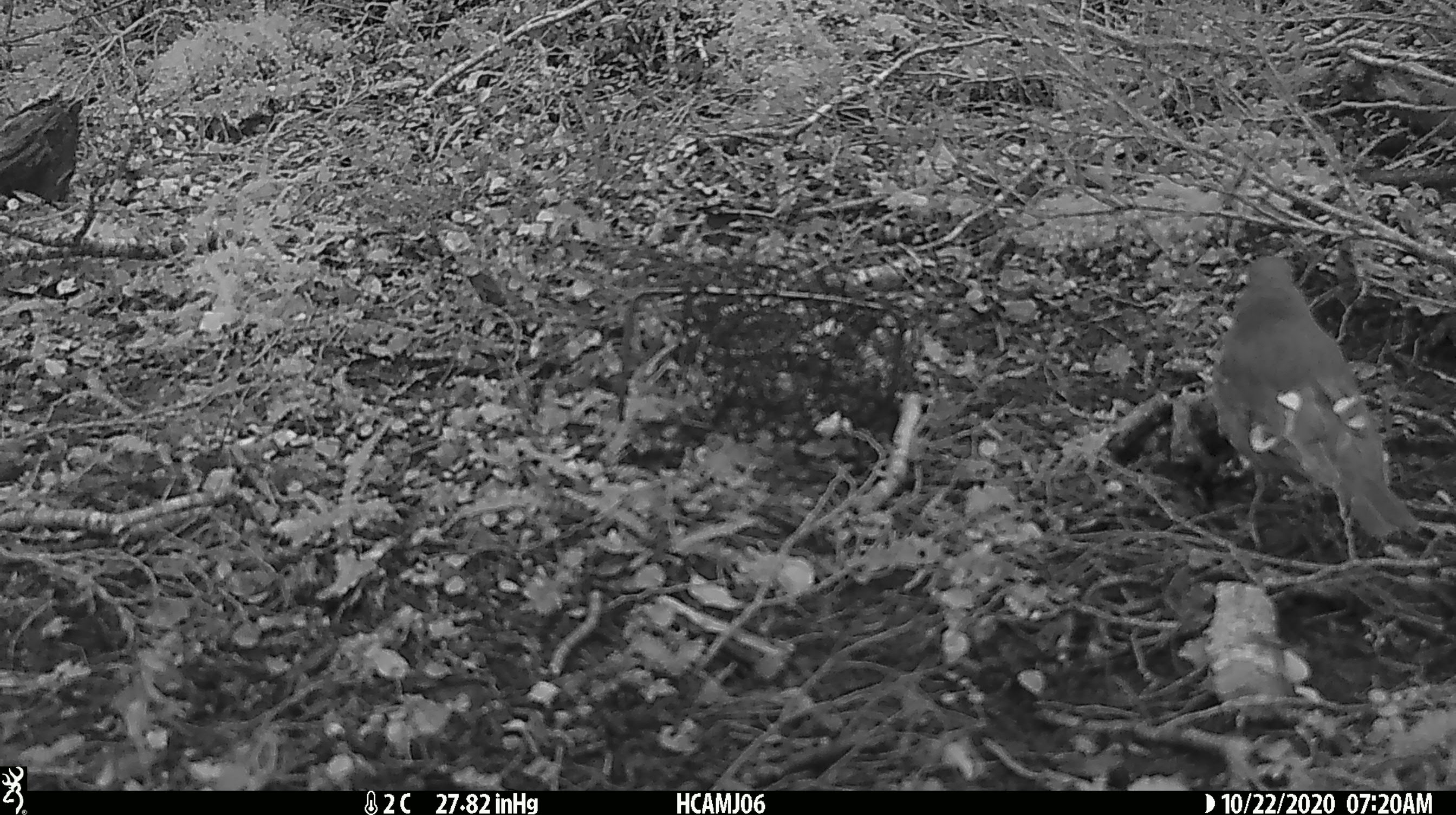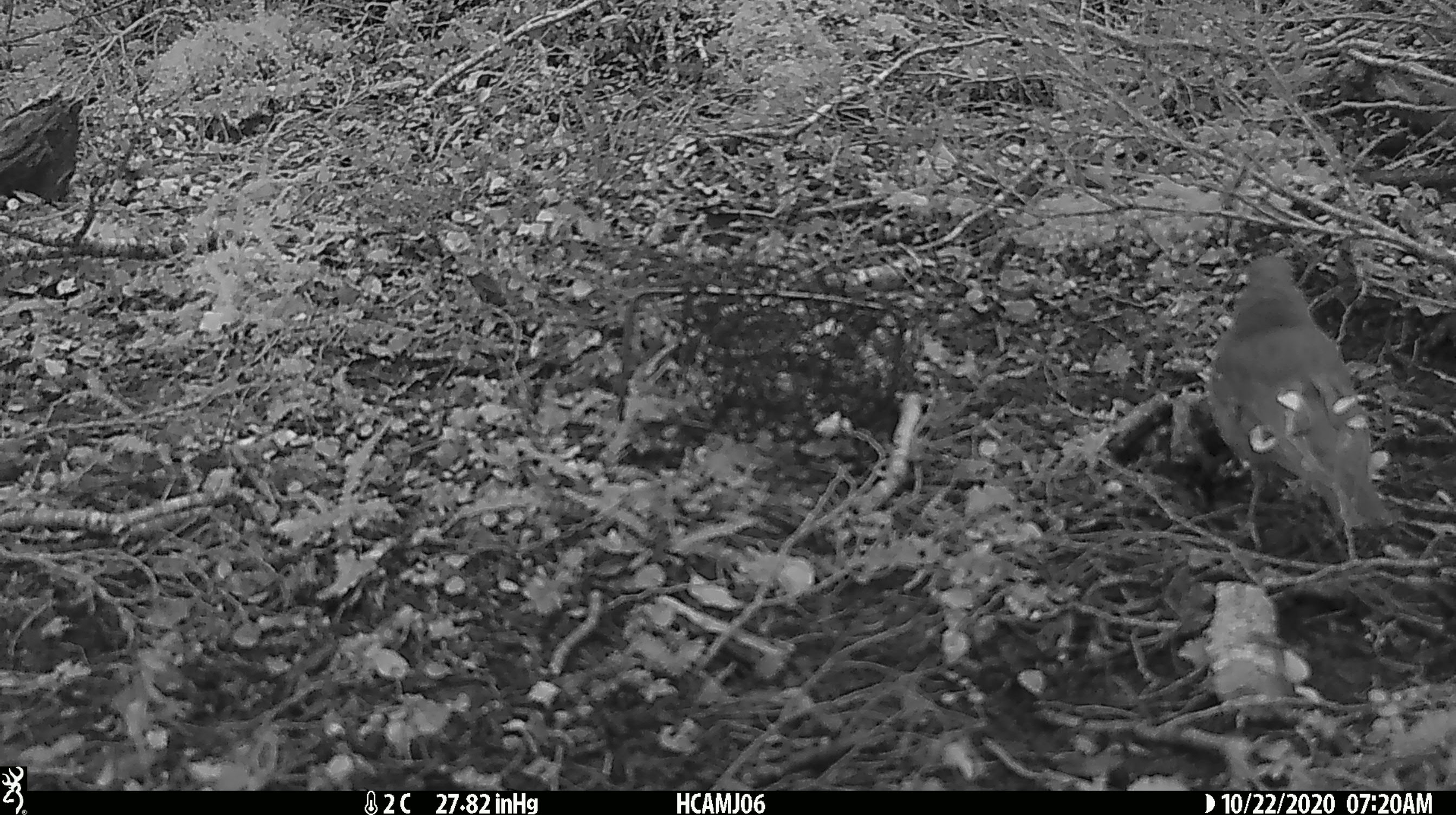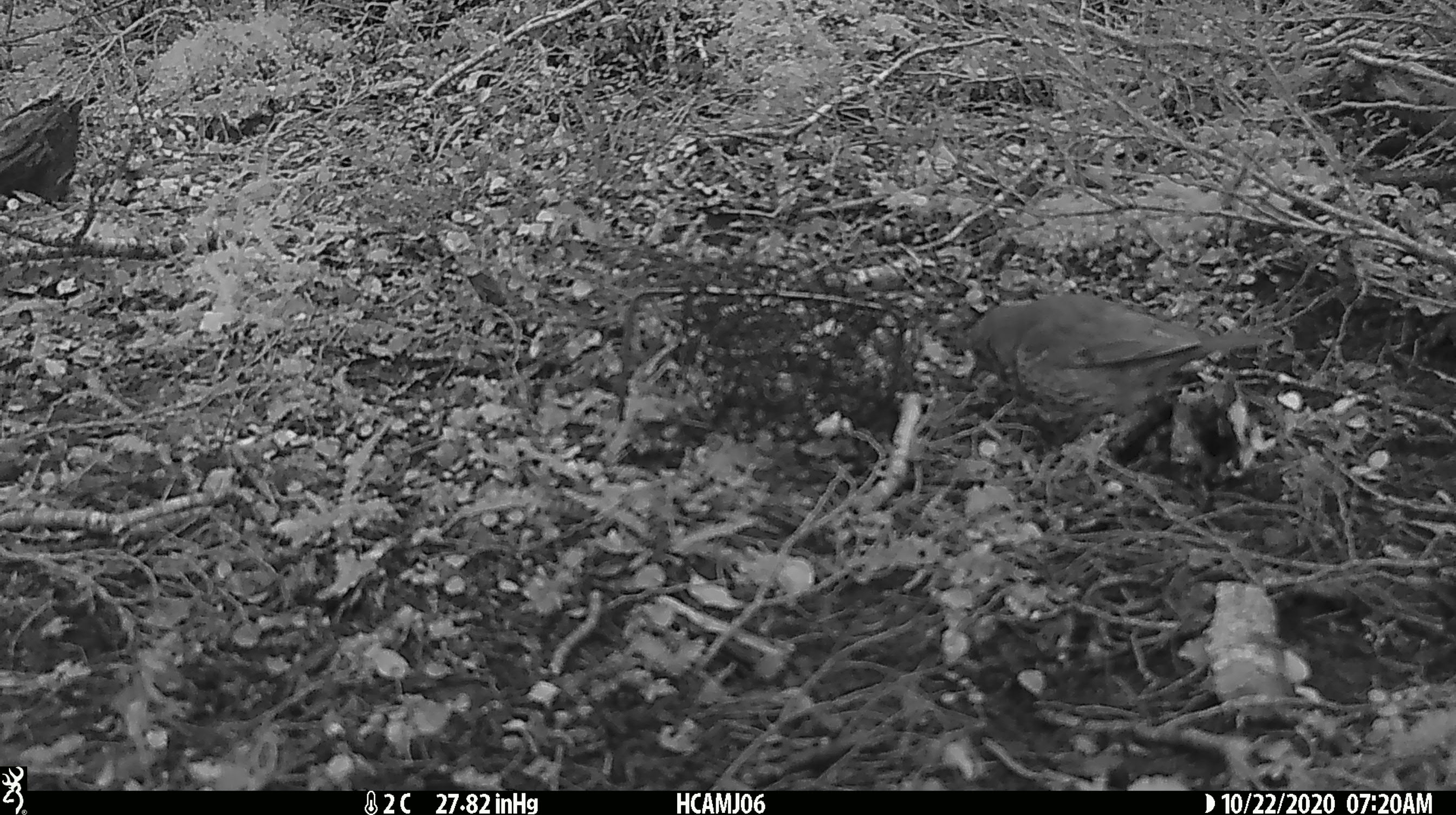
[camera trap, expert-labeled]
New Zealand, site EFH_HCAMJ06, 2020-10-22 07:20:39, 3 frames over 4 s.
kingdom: Animalia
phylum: Chordata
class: Aves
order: Passeriformes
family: Turdidae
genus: Turdus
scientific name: Turdus philomelos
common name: song thrush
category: thrush